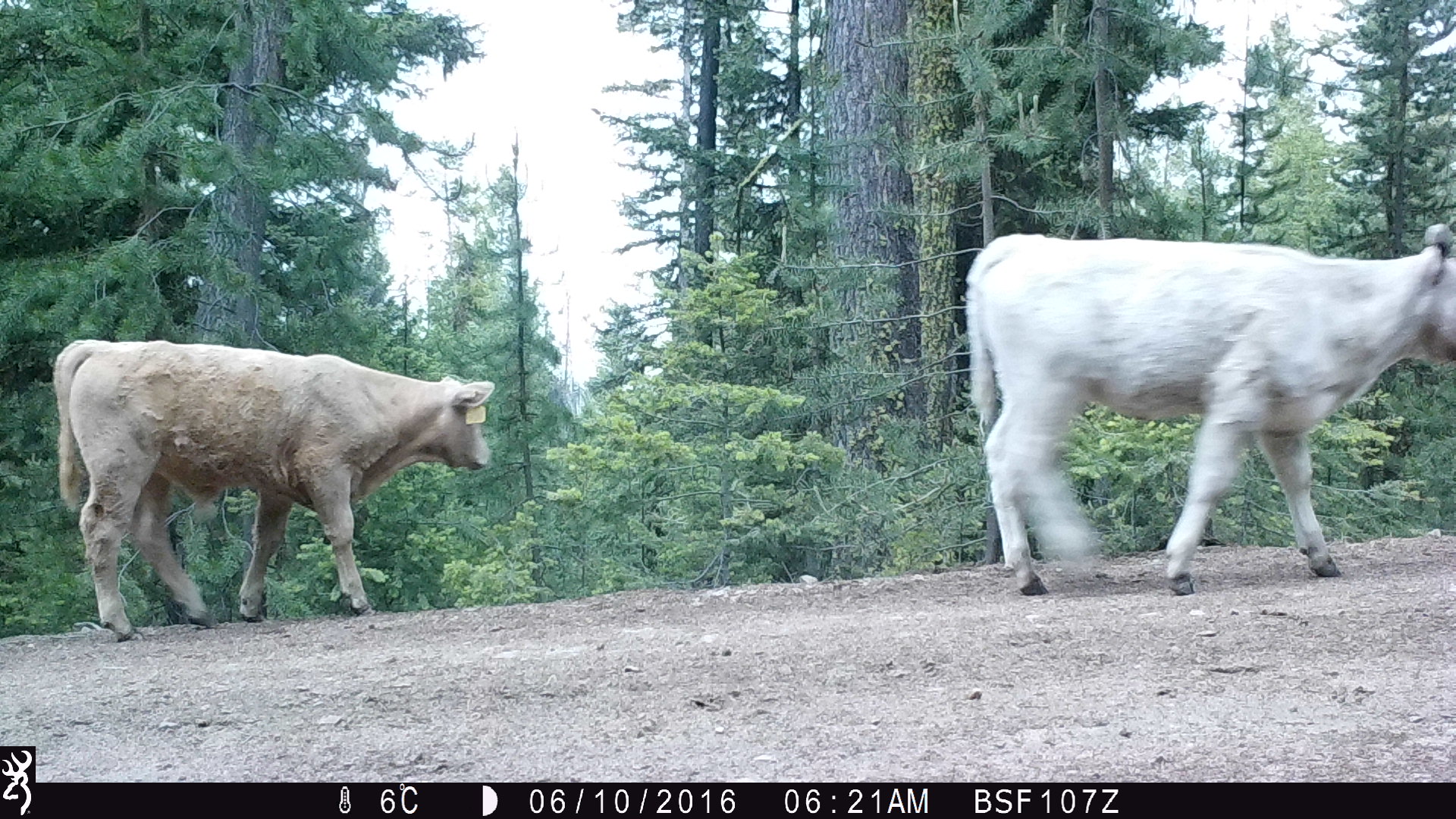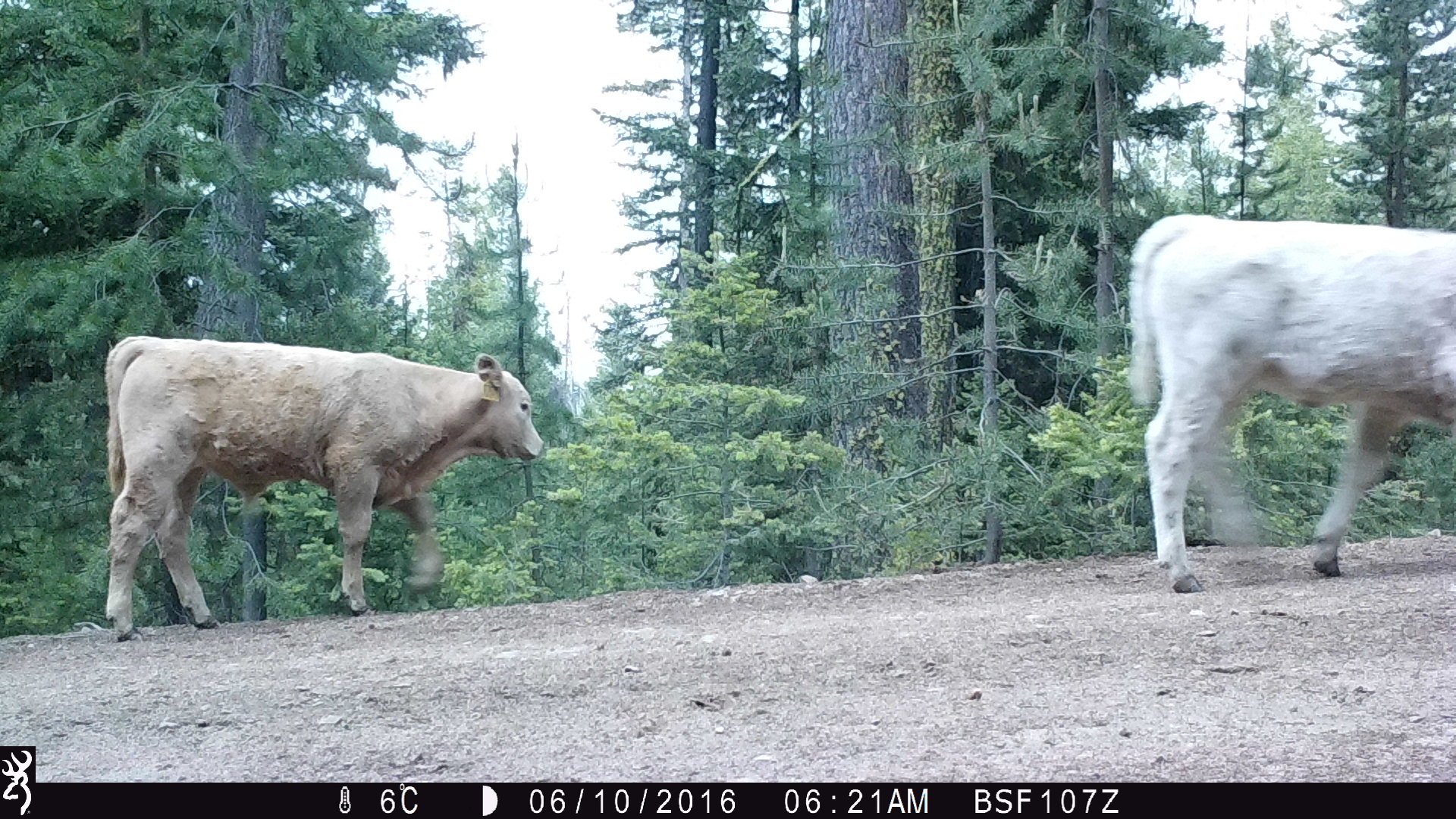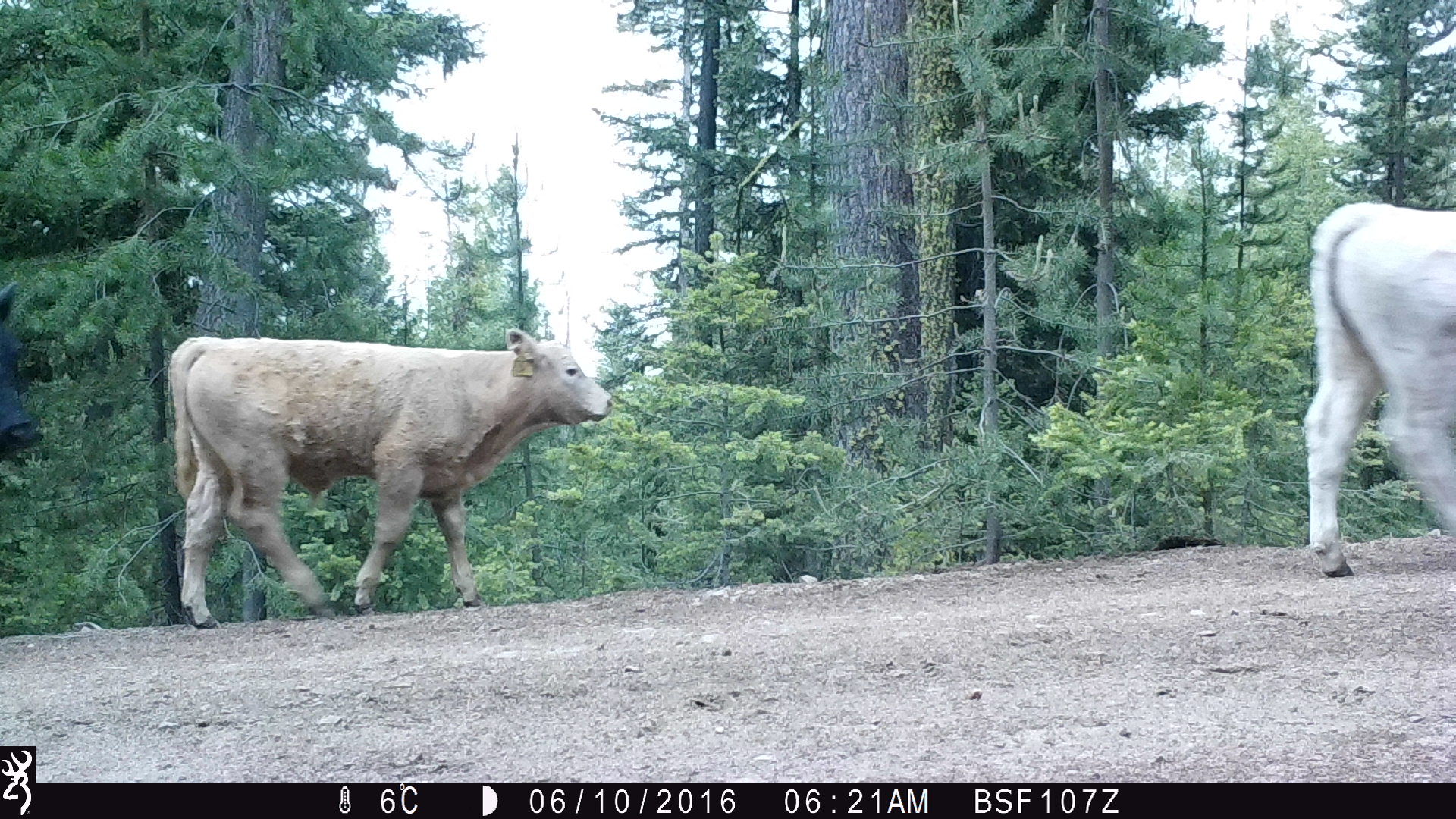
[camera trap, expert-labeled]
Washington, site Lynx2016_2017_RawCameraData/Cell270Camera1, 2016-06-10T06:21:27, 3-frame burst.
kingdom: Animalia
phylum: Chordata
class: Mammalia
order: Artiodactyla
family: Bovidae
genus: Bos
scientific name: Bos taurus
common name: domestic cattle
Domestic cattle (Bos taurus). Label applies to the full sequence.